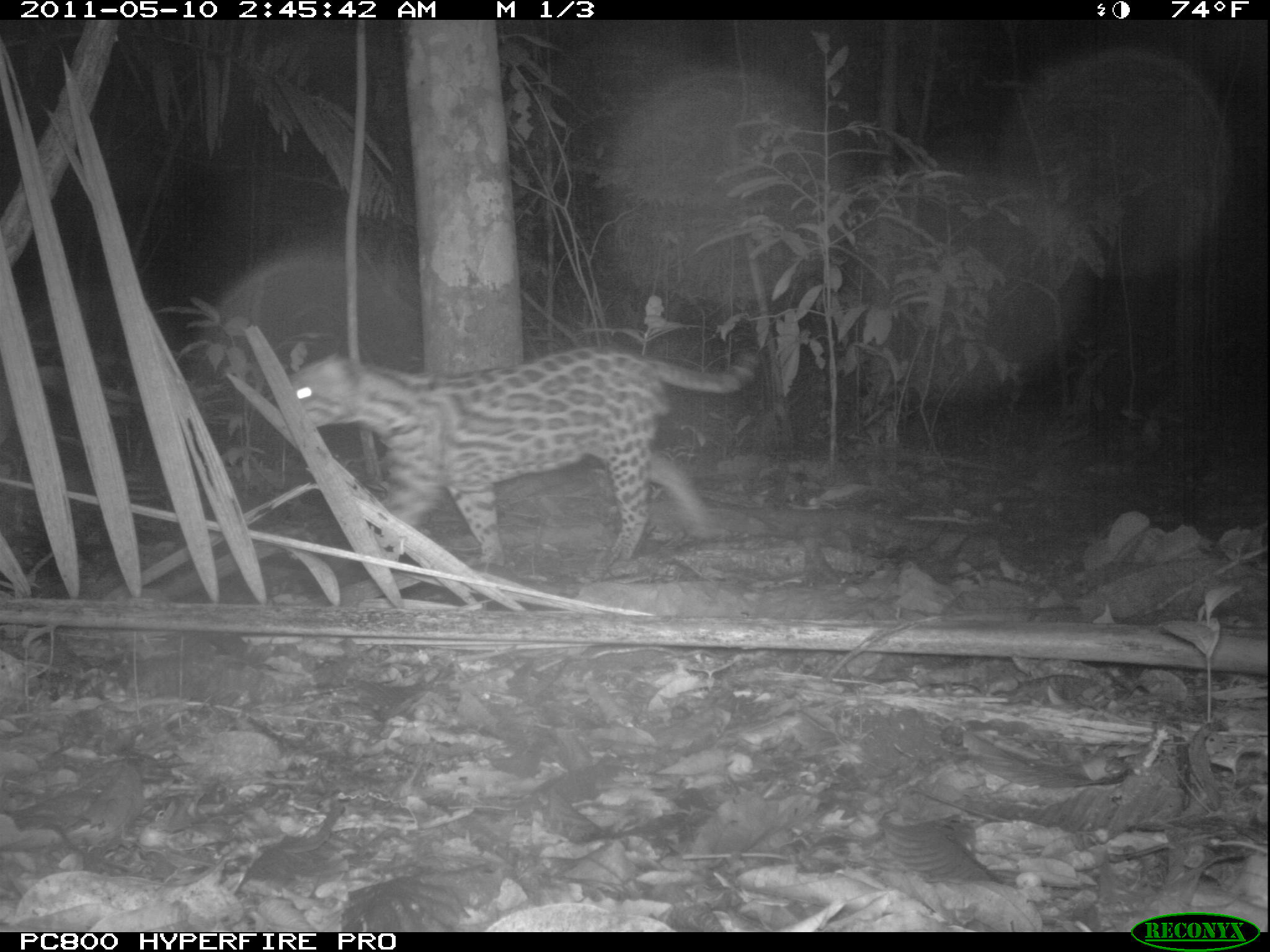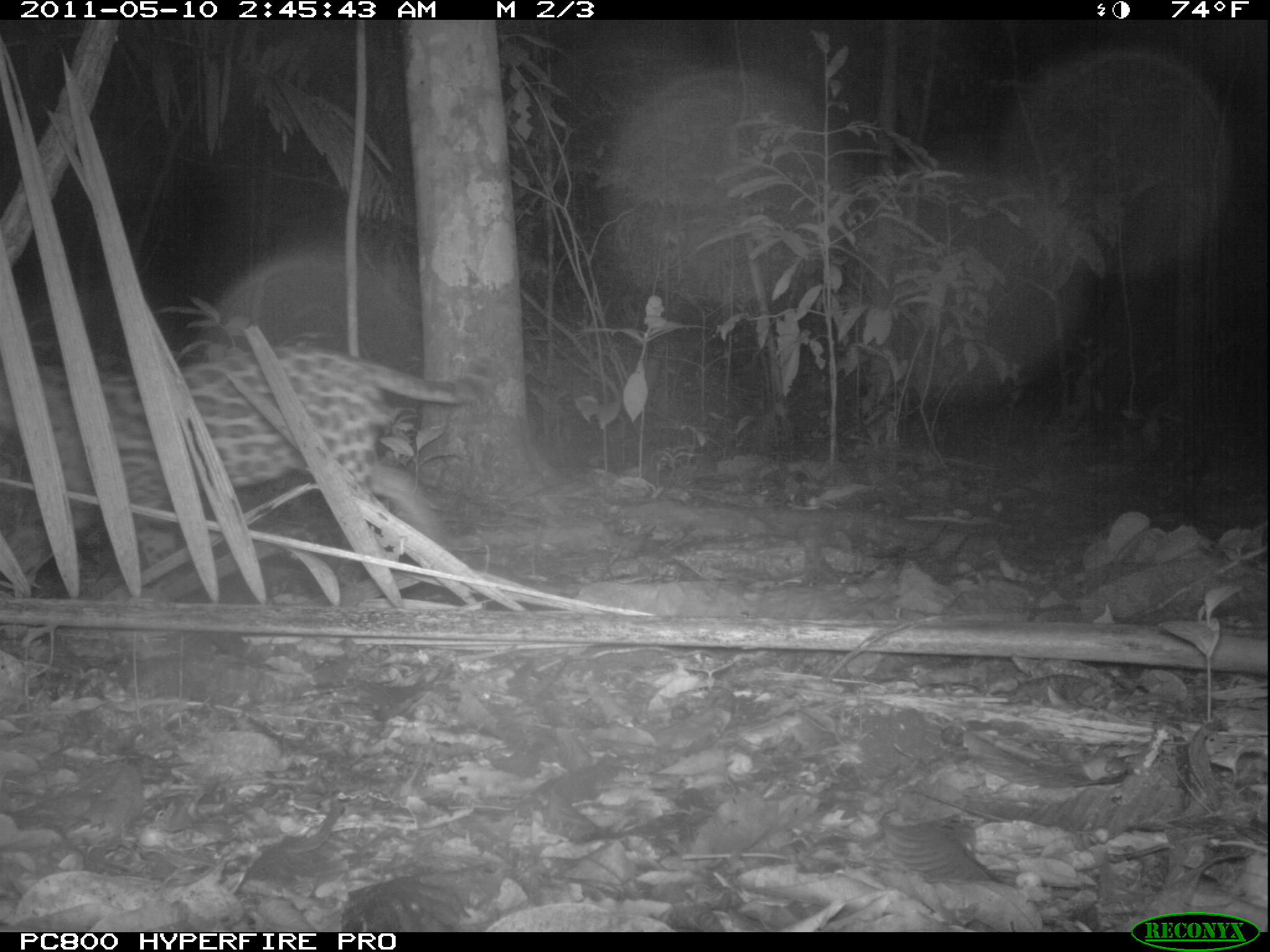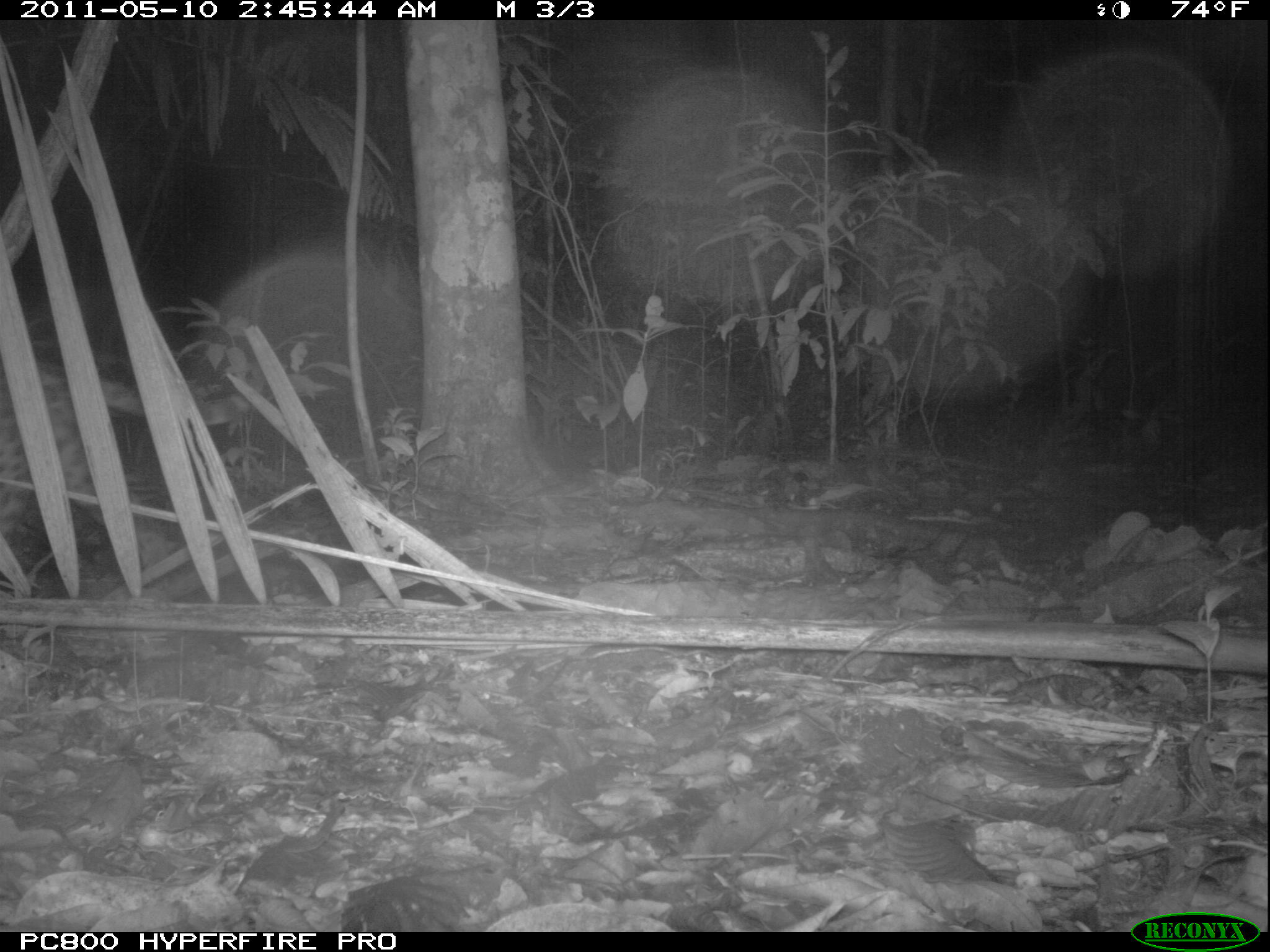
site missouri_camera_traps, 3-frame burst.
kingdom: Animalia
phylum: Chordata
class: Mammalia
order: Carnivora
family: Felidae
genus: Leopardus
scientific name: Leopardus pardalis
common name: ocelot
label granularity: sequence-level